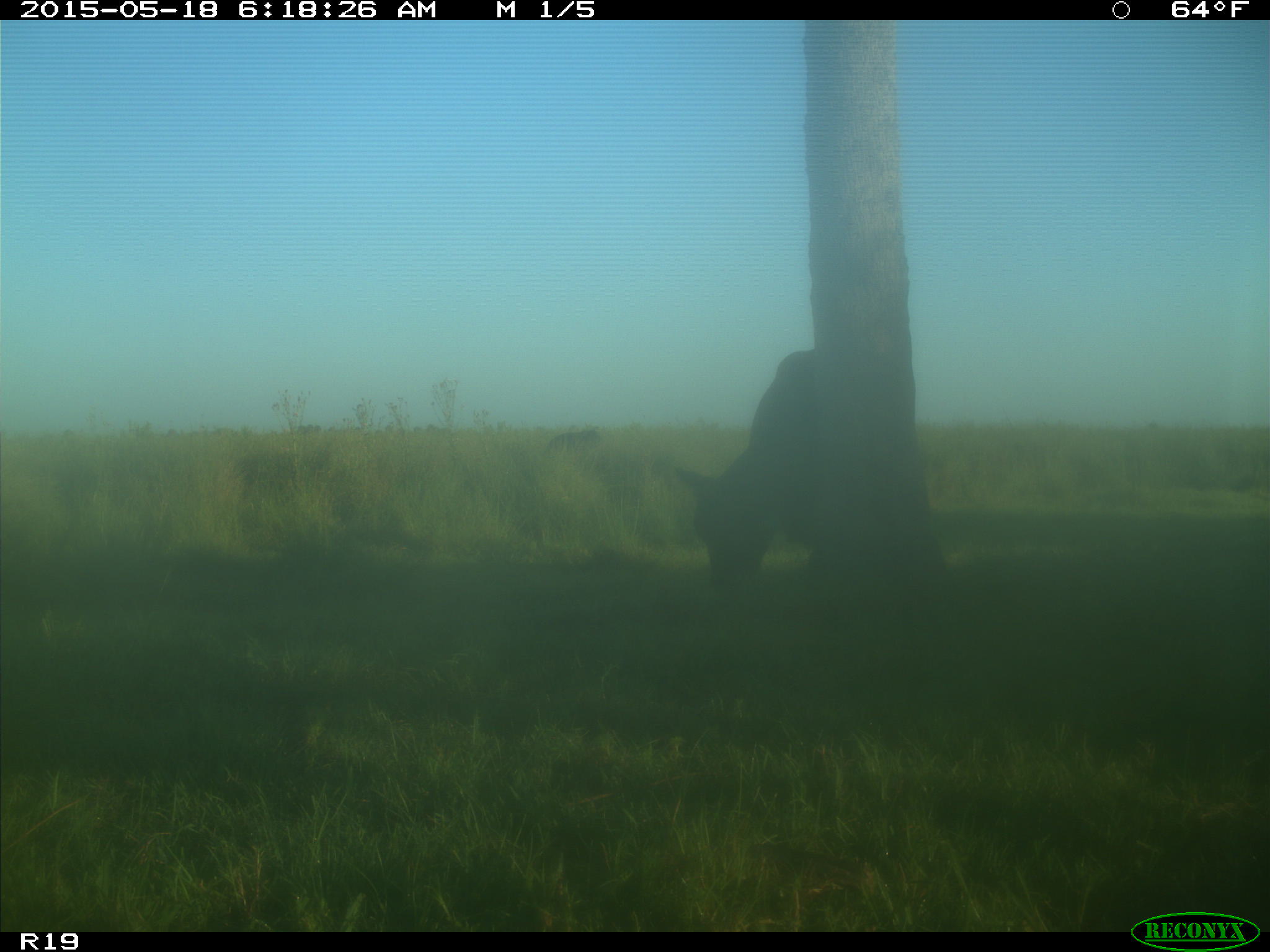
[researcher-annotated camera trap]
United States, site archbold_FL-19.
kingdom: Animalia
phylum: Chordata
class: Mammalia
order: Artiodactyla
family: Bovidae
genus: Bos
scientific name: Bos taurus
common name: domestic cow